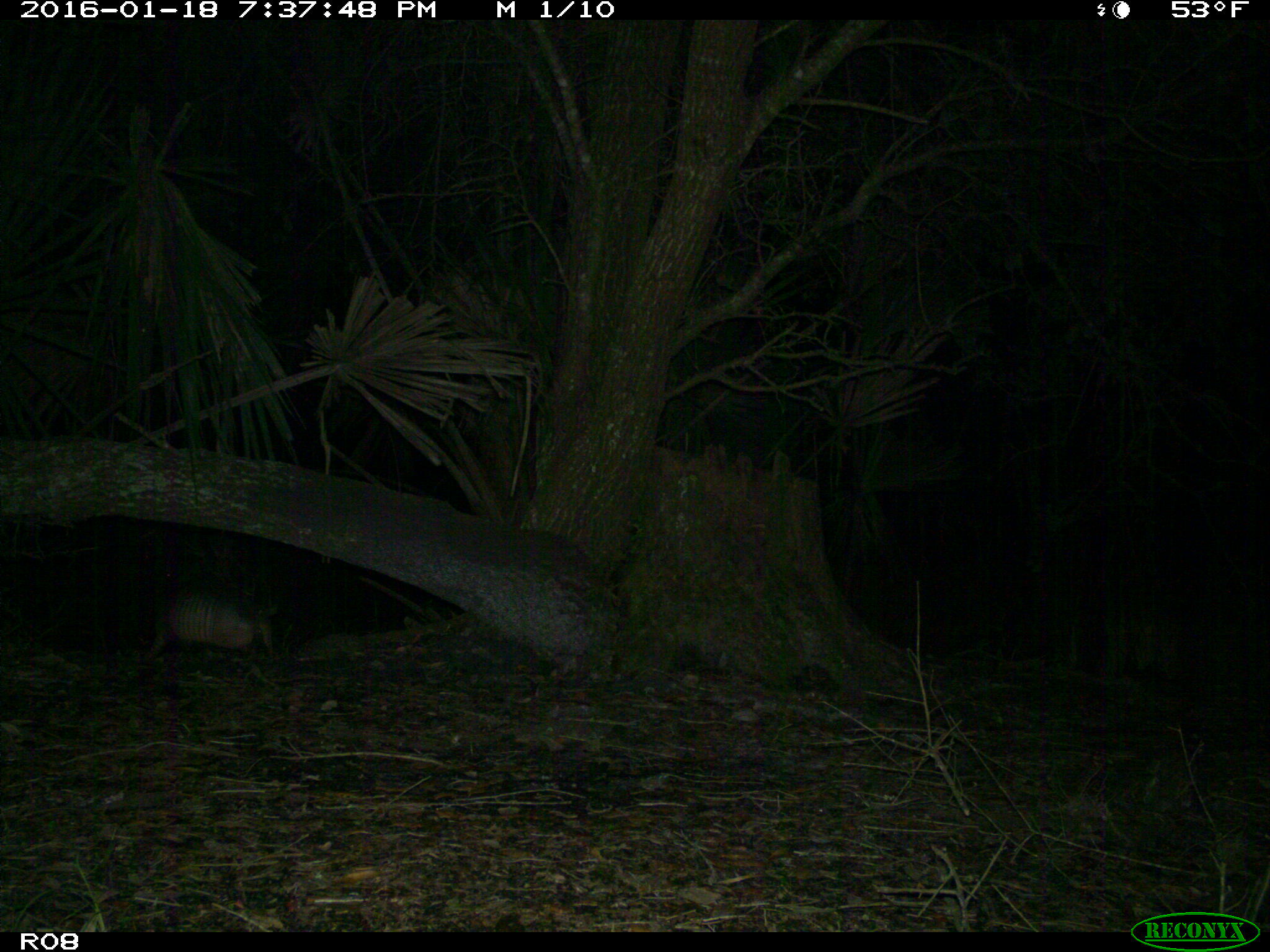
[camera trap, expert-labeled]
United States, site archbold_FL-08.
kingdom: Animalia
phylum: Chordata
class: Mammalia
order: Cingulata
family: Dasypodidae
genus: Dasypus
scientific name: Dasypus novemcinctus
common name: nine-banded armadillo